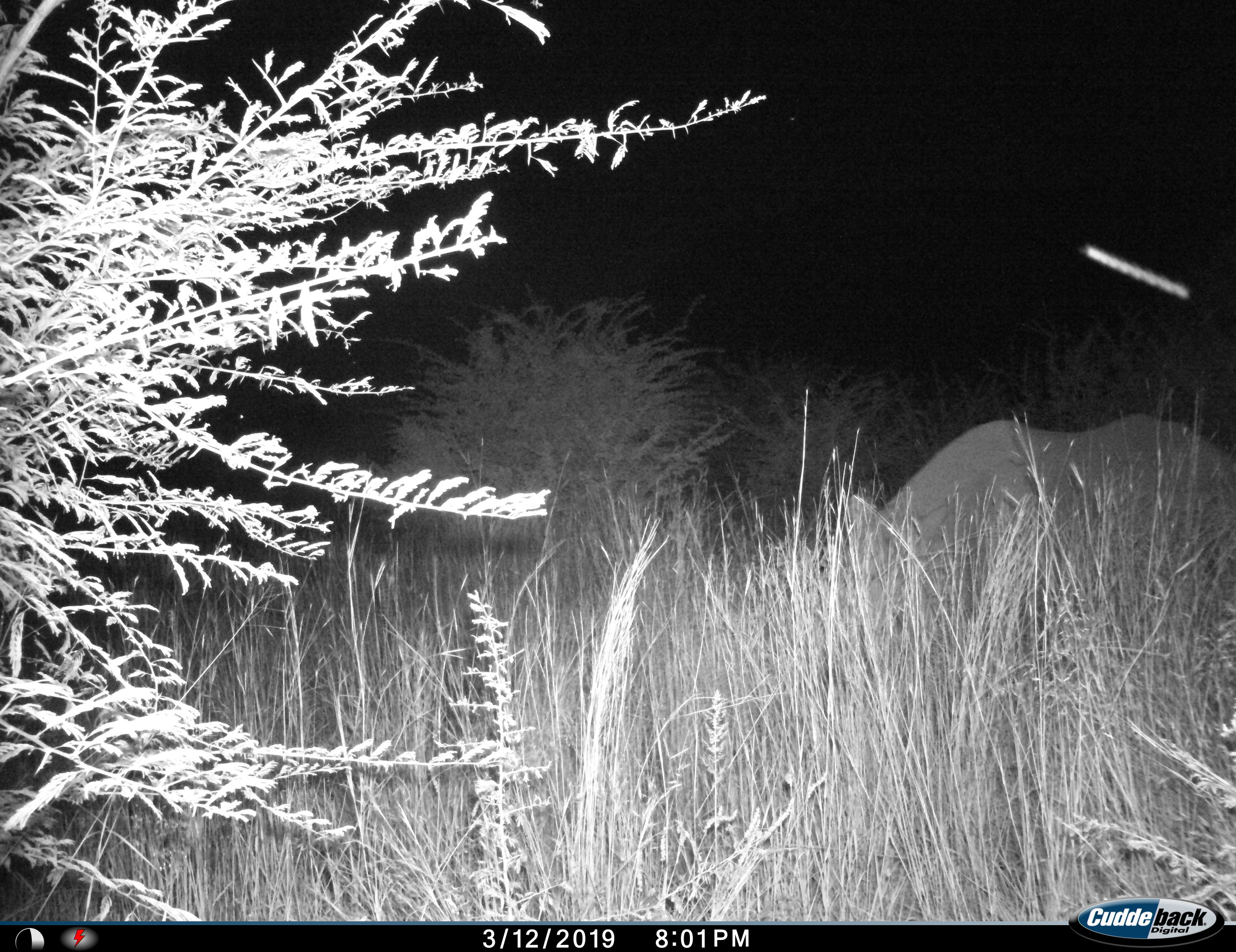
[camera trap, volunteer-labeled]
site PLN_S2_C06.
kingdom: Animalia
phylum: Chordata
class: Mammalia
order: Perissodactyla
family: Rhinocerotidae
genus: Ceratotherium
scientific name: Ceratotherium simum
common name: white rhinoceros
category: rhinoceroswhite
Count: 1.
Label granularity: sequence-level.